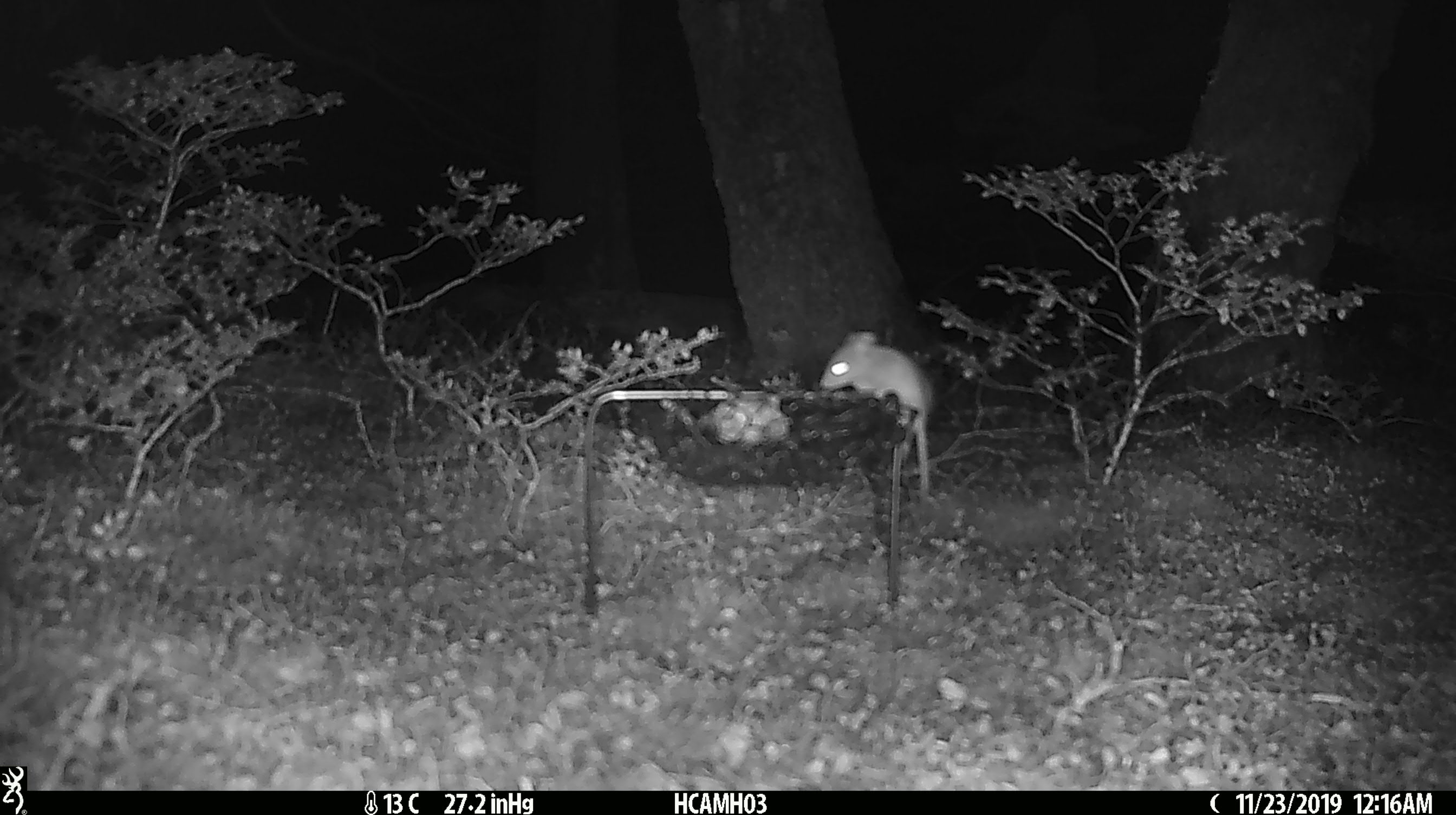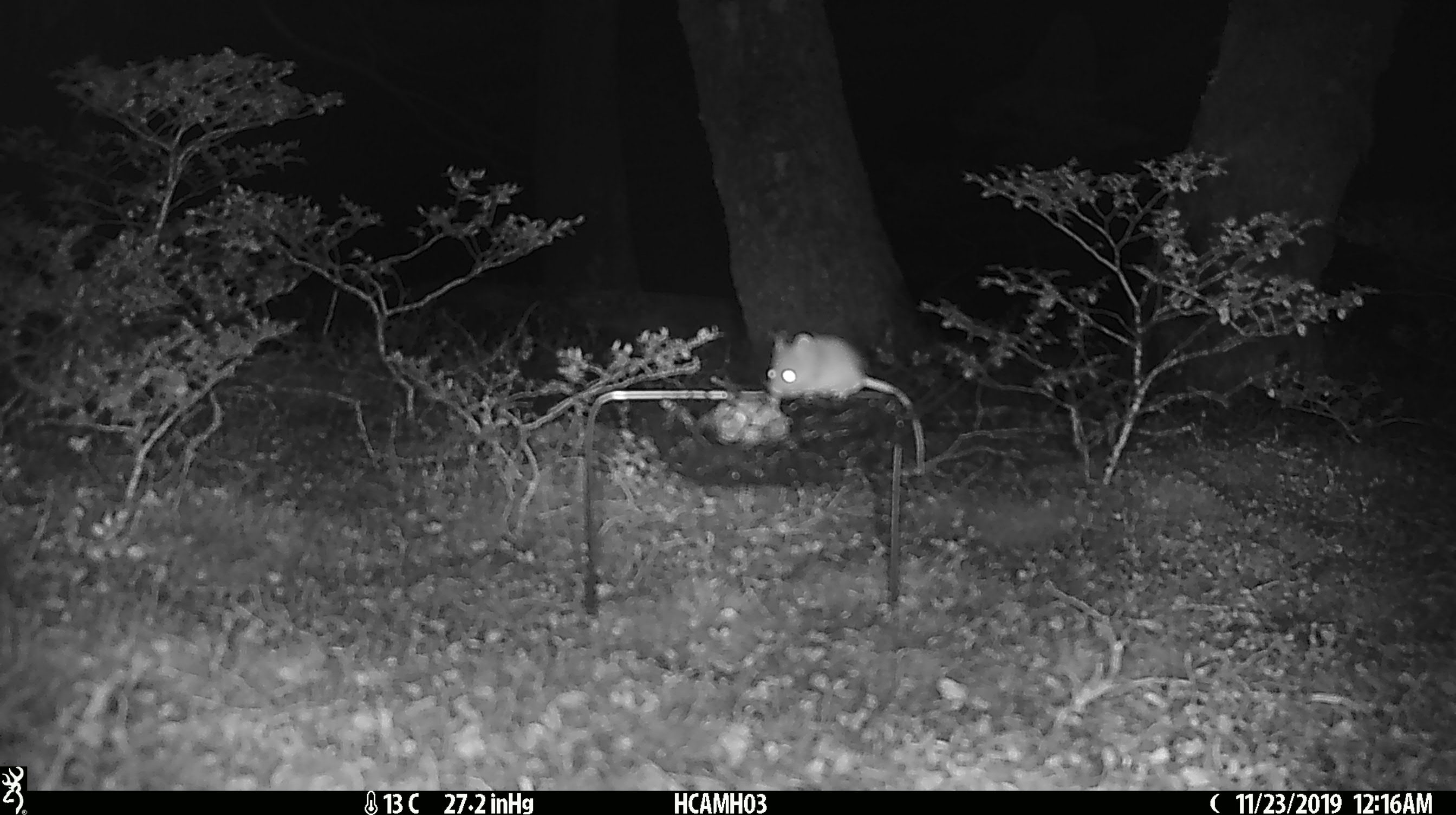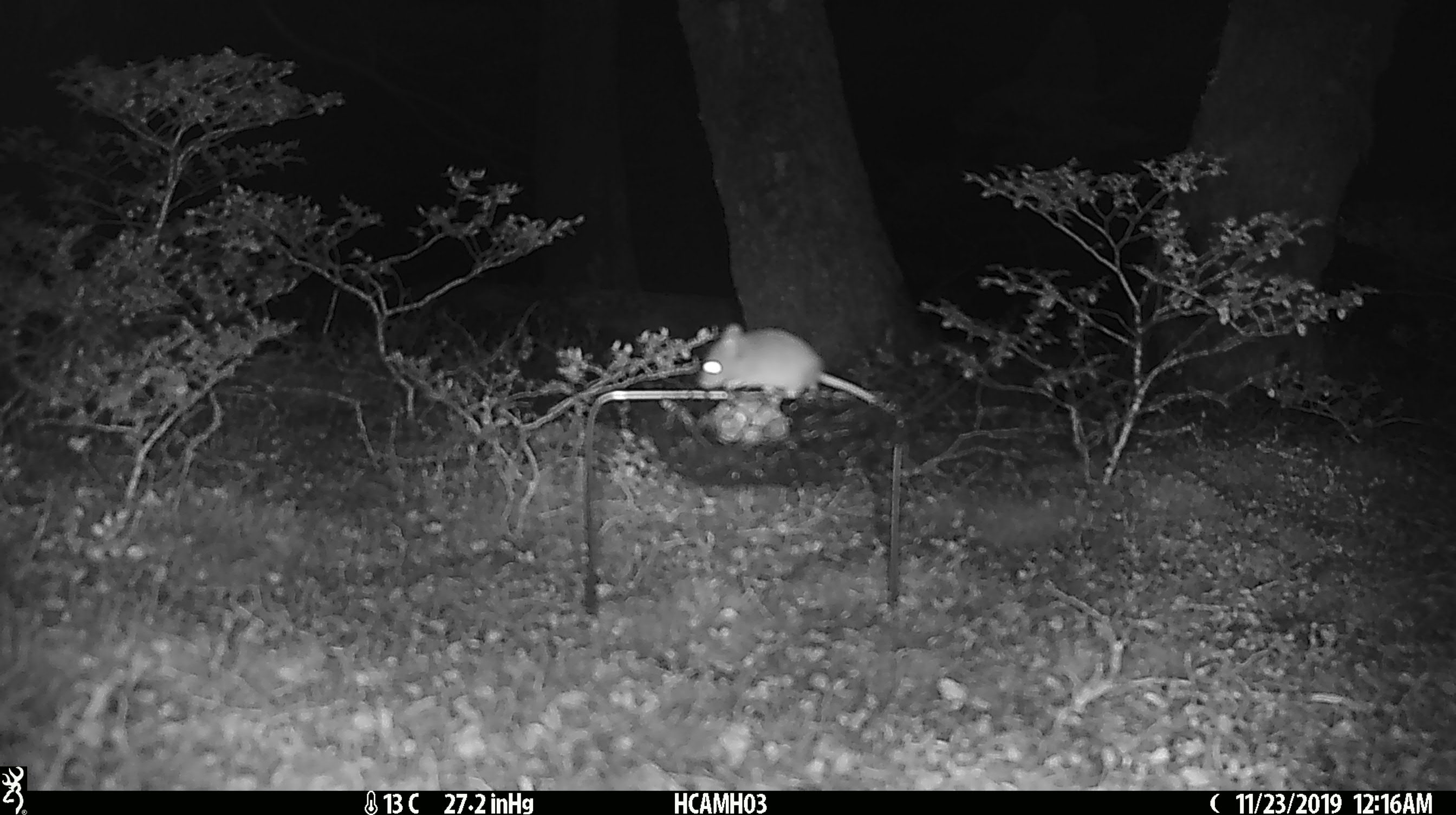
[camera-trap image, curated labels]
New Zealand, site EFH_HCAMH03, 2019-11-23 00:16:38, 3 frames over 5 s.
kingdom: Animalia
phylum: Chordata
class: Mammalia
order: Rodentia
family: Muridae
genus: Mus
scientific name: Mus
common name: mouse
Mouse (Mus).